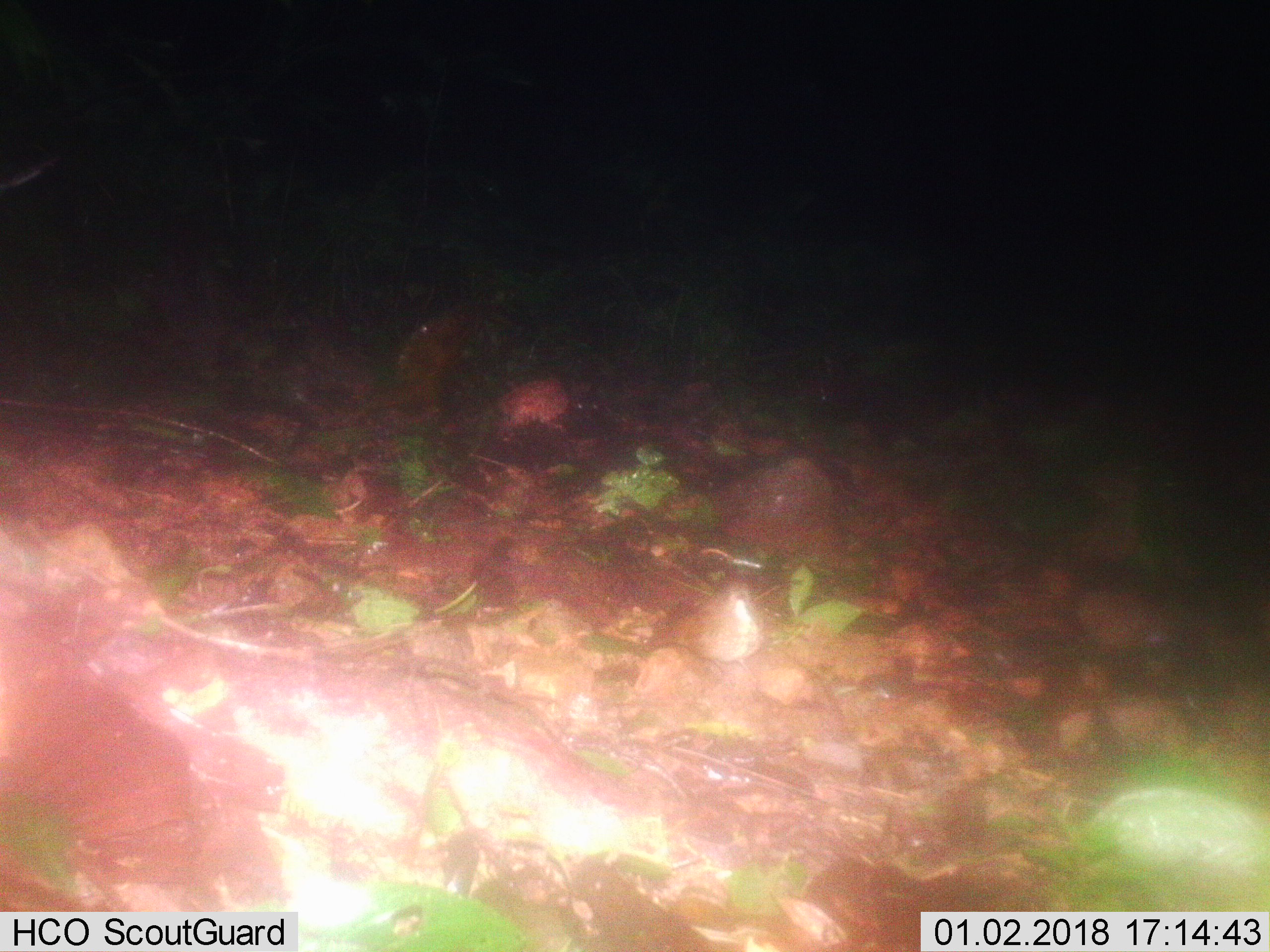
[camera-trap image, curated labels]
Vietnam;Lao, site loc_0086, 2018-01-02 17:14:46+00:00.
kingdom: Animalia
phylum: Chordata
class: Aves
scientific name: Aves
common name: bird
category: unidentified bird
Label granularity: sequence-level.